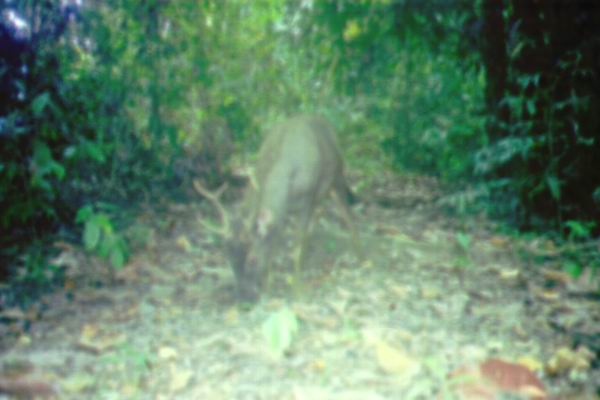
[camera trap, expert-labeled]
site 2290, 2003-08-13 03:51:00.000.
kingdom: Animalia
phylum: Chordata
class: Mammalia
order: Artiodactyla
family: Cervidae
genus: Rusa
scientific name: Rusa unicolor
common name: sambar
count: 1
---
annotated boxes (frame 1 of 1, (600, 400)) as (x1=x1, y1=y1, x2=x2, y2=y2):
rusa unicolor: (x1=194, y1=112, x2=359, y2=313)